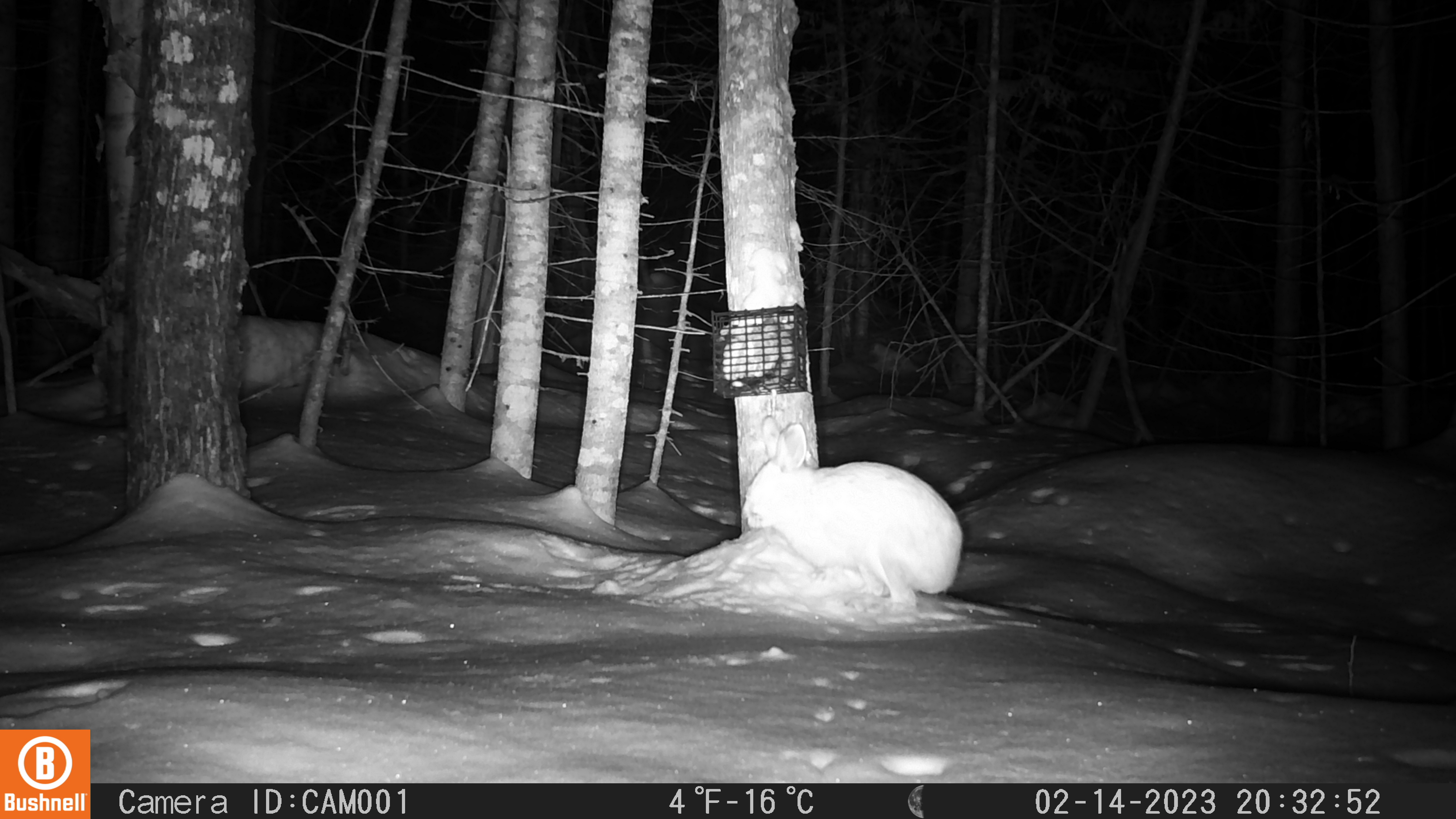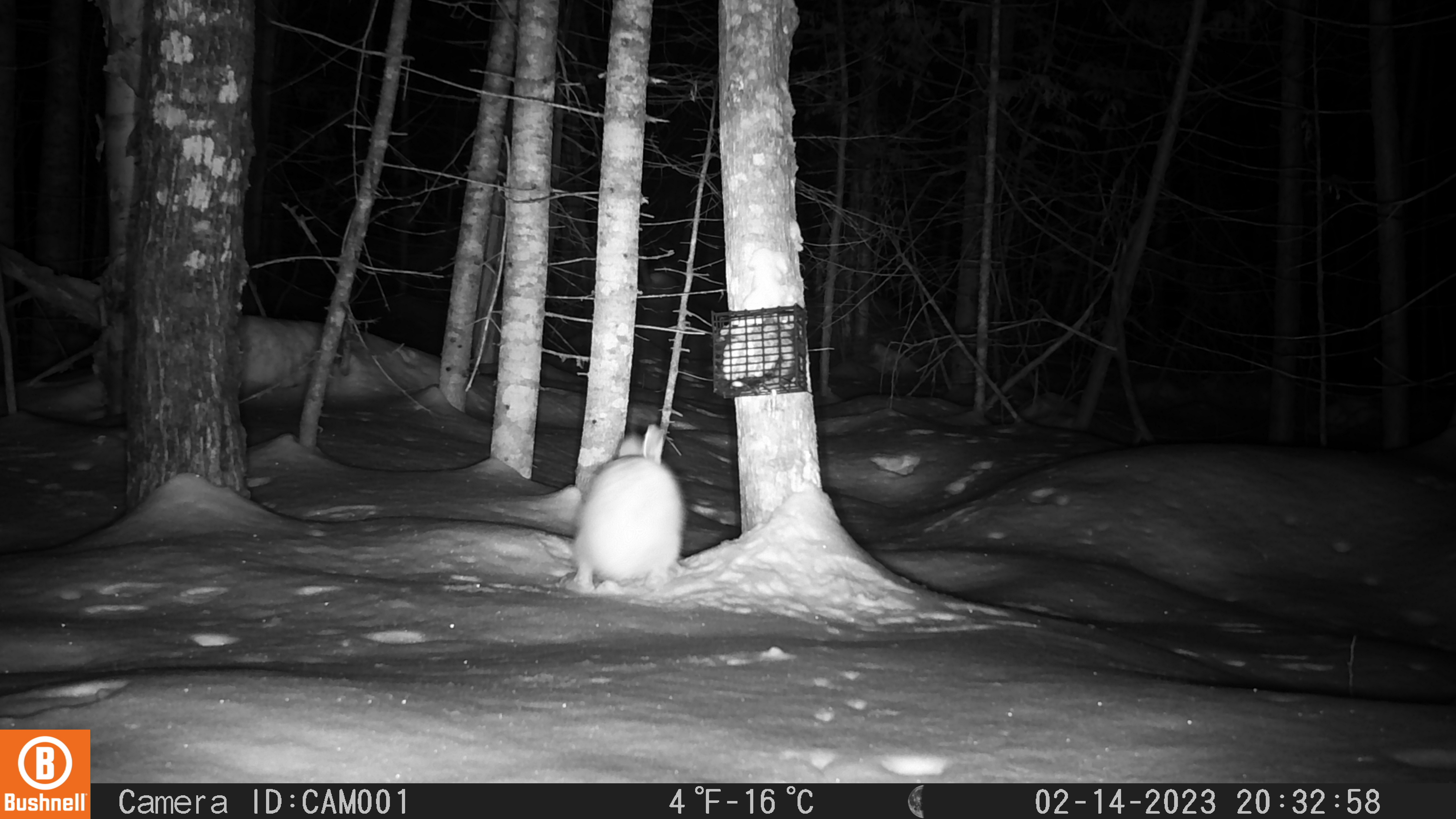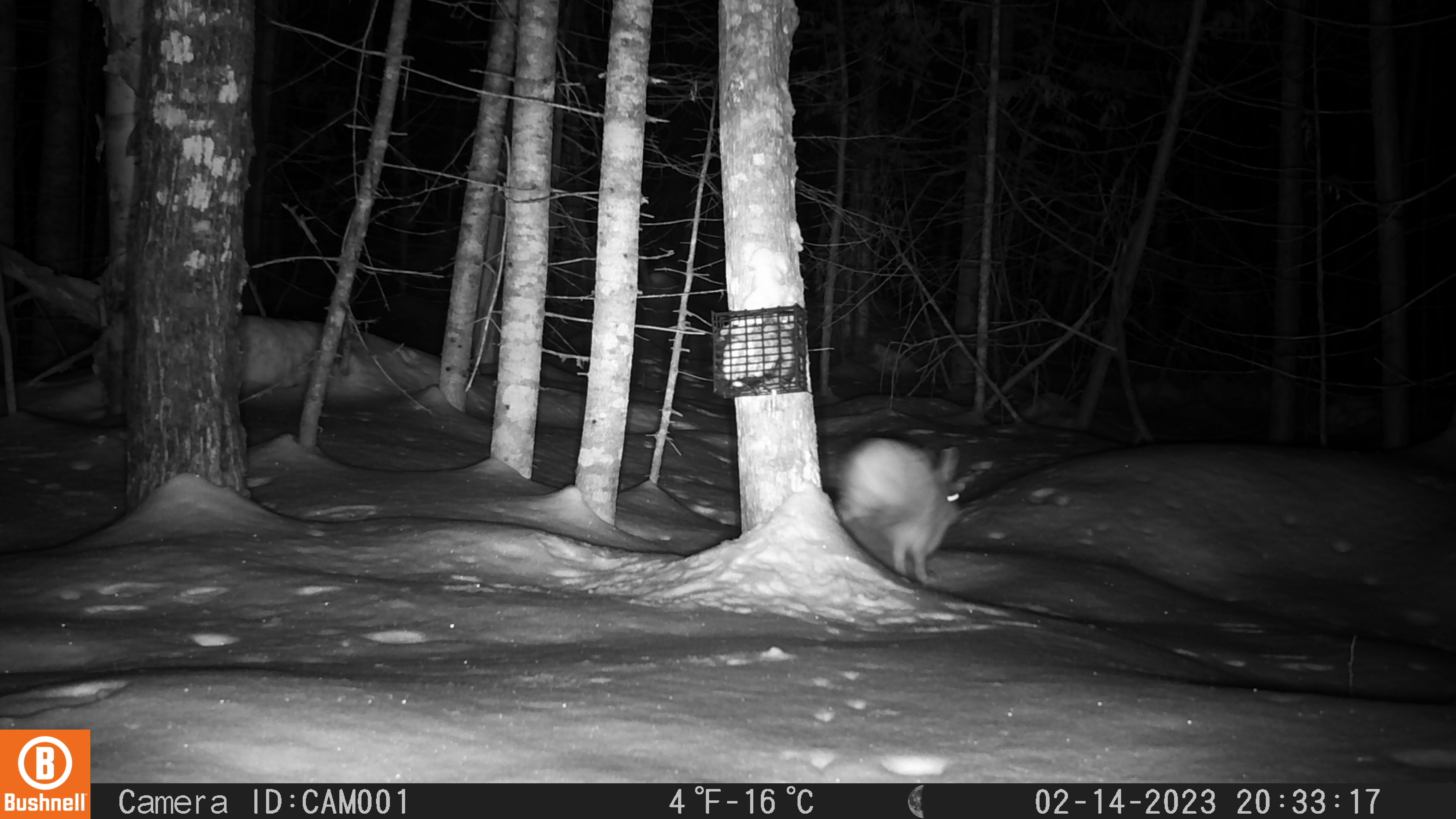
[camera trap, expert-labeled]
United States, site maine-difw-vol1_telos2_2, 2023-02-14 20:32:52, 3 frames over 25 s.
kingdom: Animalia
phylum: Chordata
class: Mammalia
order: Lagomorpha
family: Leporidae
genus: Lepus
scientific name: Lepus americanus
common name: snowshoe hare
Snowshoe hare (Lepus americanus).